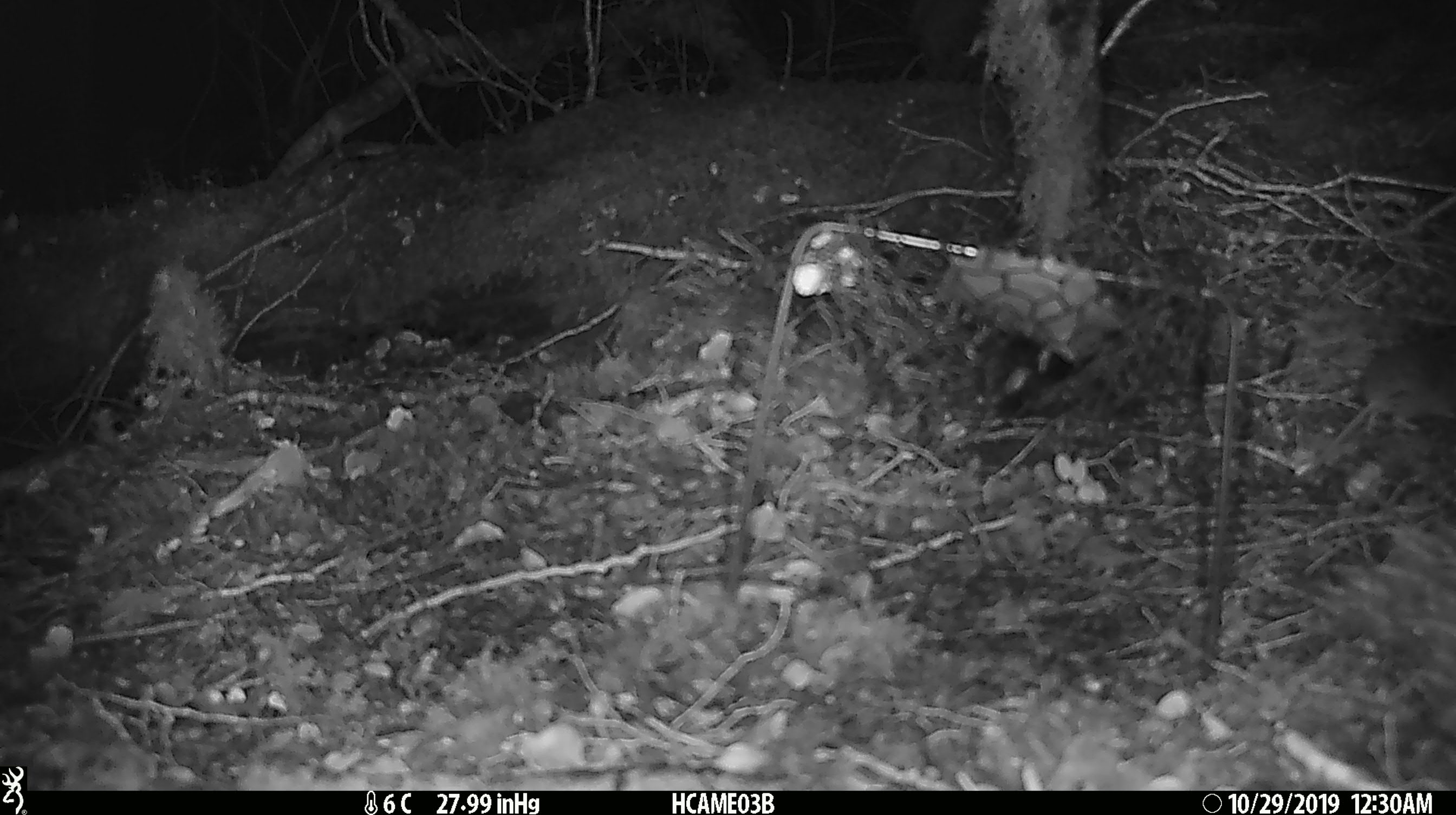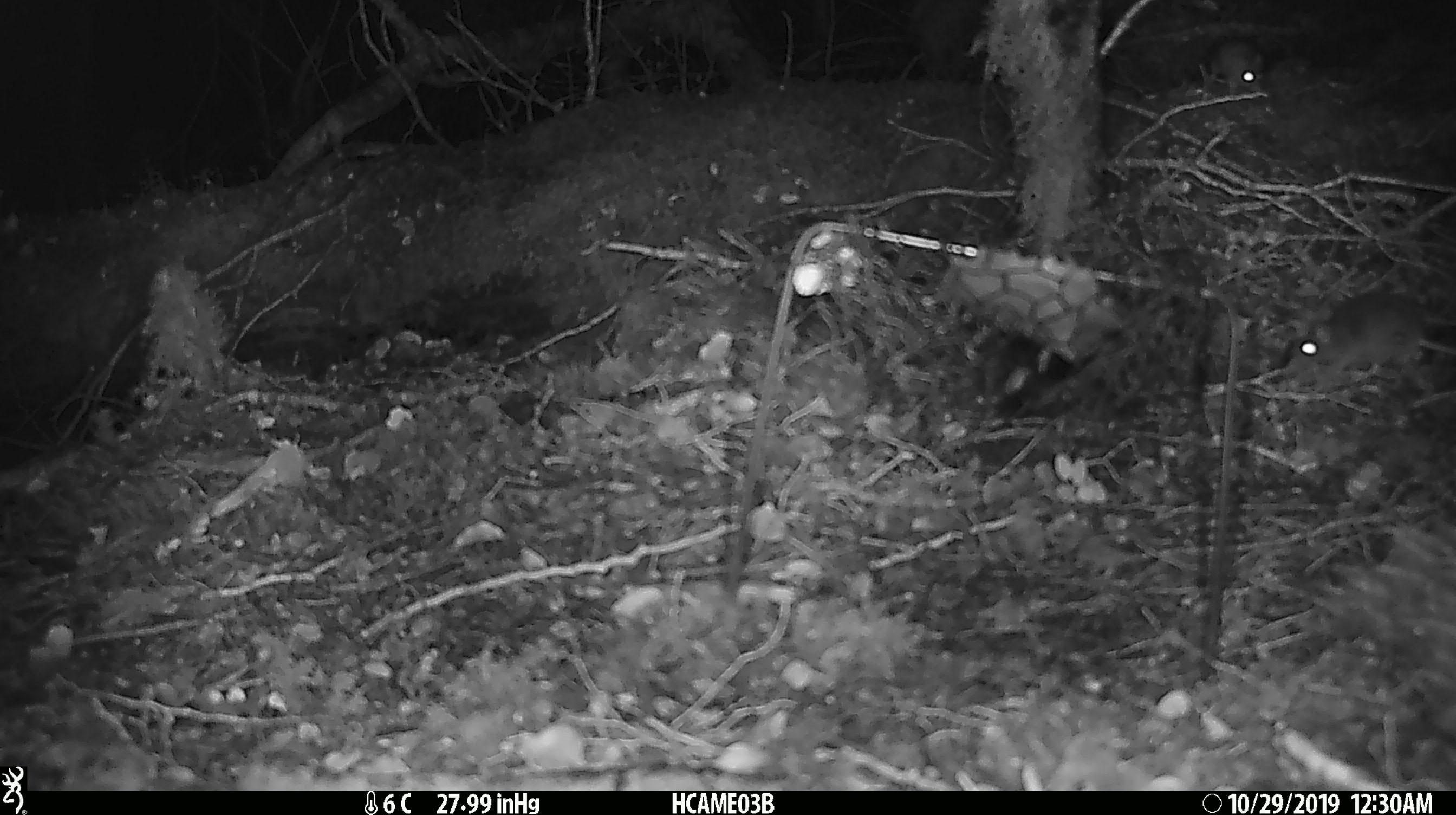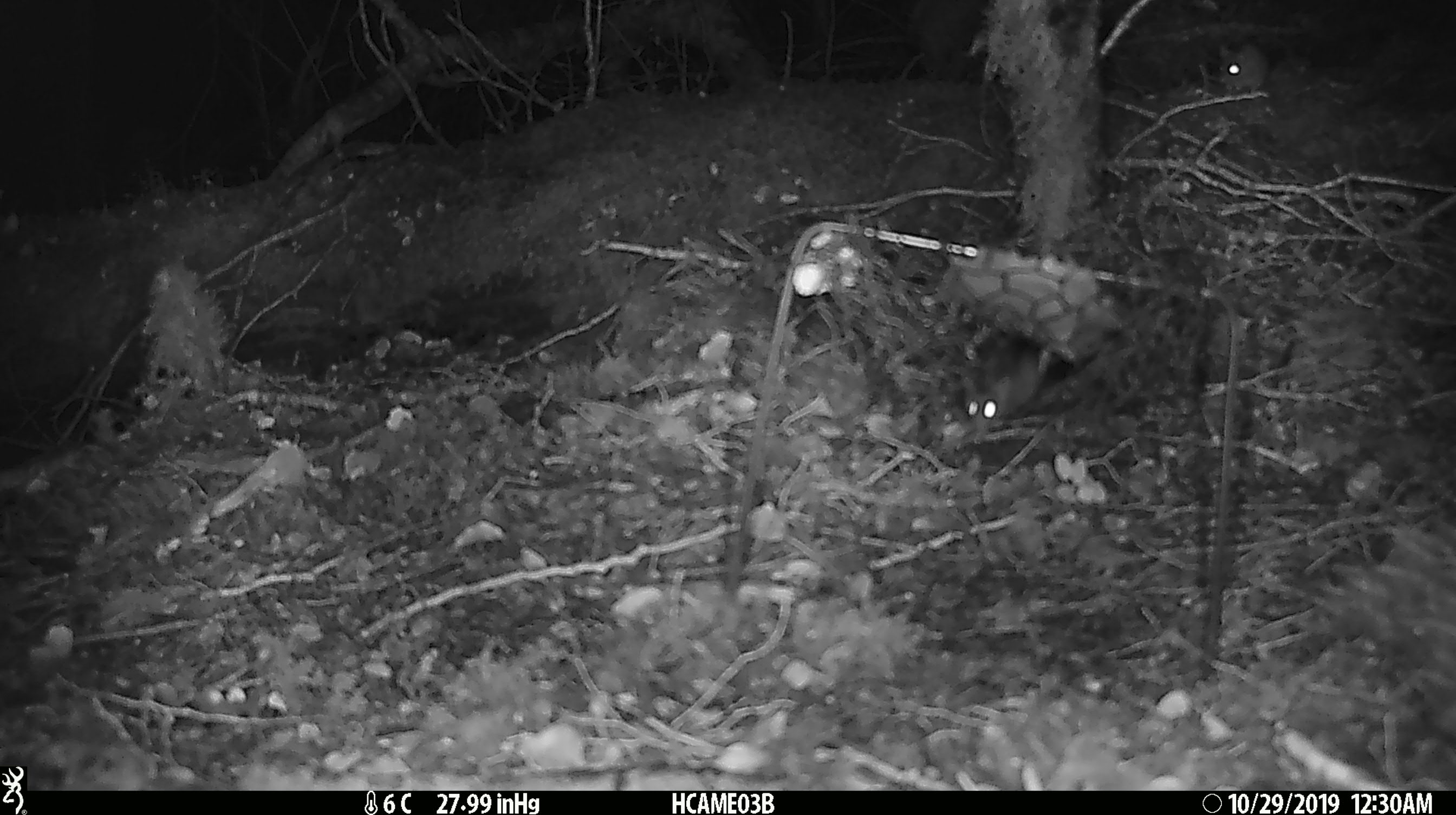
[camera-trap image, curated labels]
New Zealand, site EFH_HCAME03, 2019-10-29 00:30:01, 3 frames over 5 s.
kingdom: Animalia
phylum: Chordata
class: Mammalia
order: Rodentia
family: Muridae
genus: Mus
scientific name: Mus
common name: mouse